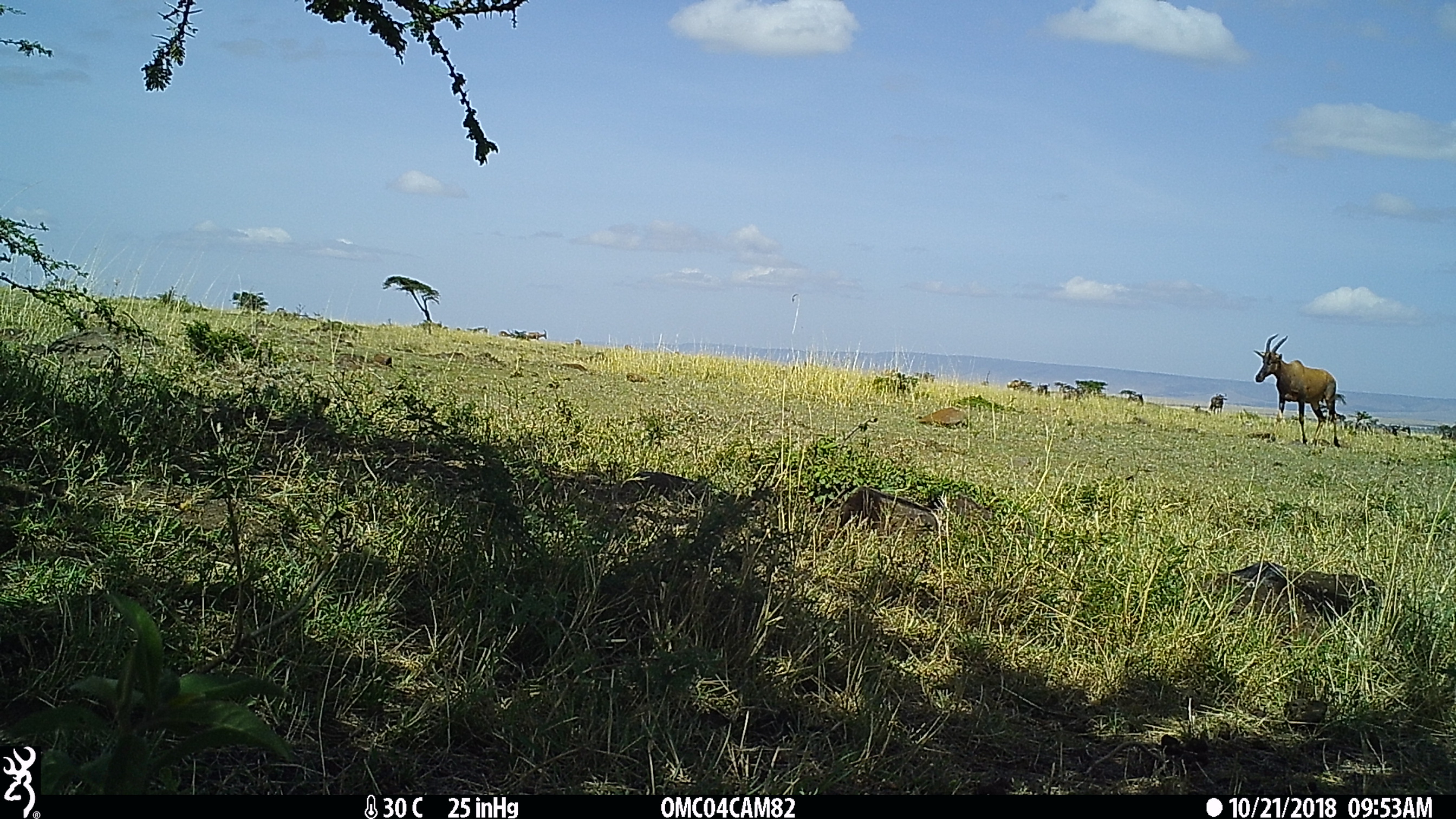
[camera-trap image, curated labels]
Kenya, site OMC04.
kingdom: Animalia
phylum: Chordata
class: Mammalia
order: Artiodactyla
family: Bovidae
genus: Damaliscus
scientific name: Damaliscus lunatus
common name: topi